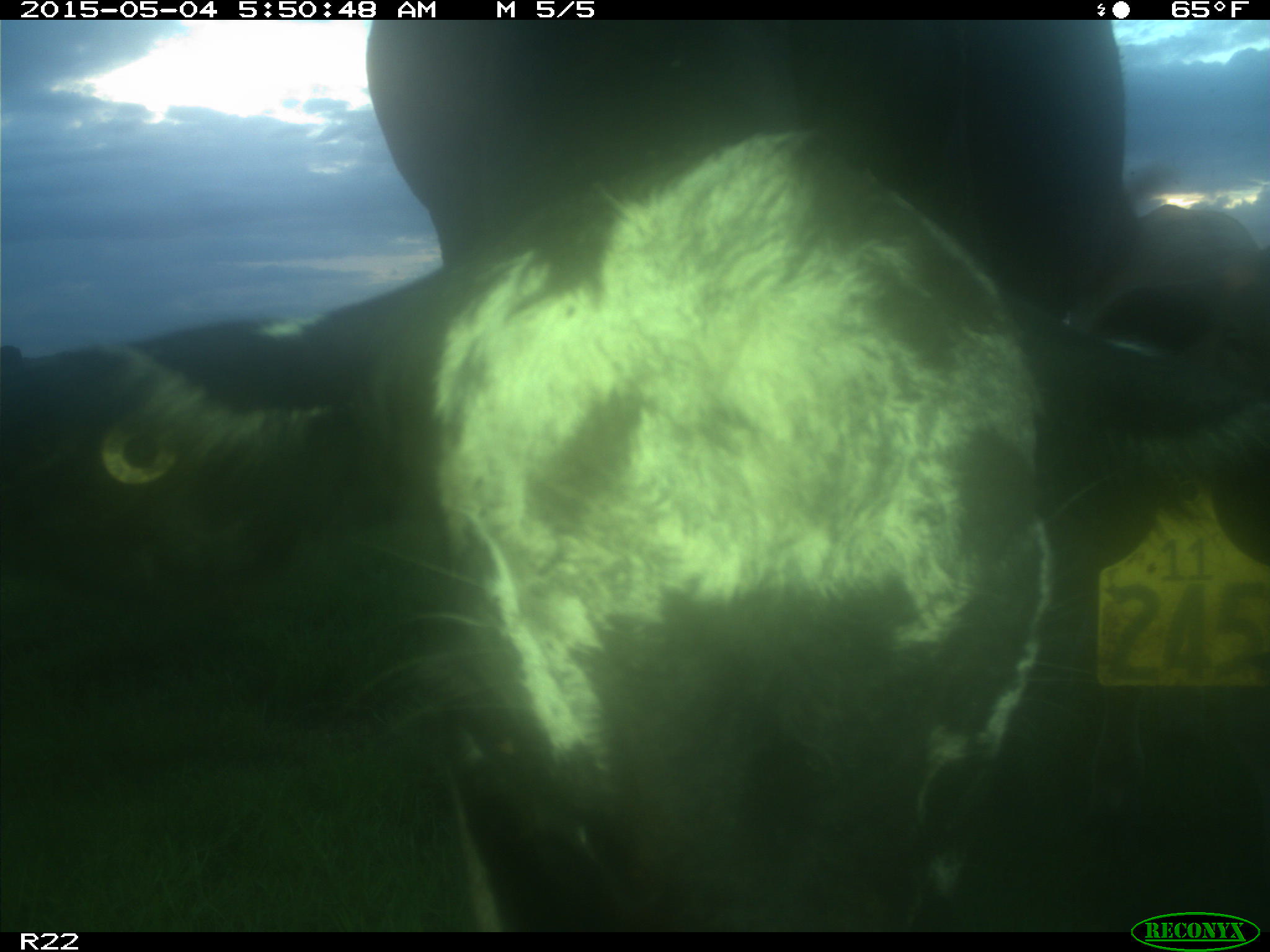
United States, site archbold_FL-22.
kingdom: Animalia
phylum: Chordata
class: Mammalia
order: Artiodactyla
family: Bovidae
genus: Bos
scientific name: Bos taurus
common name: domestic cow